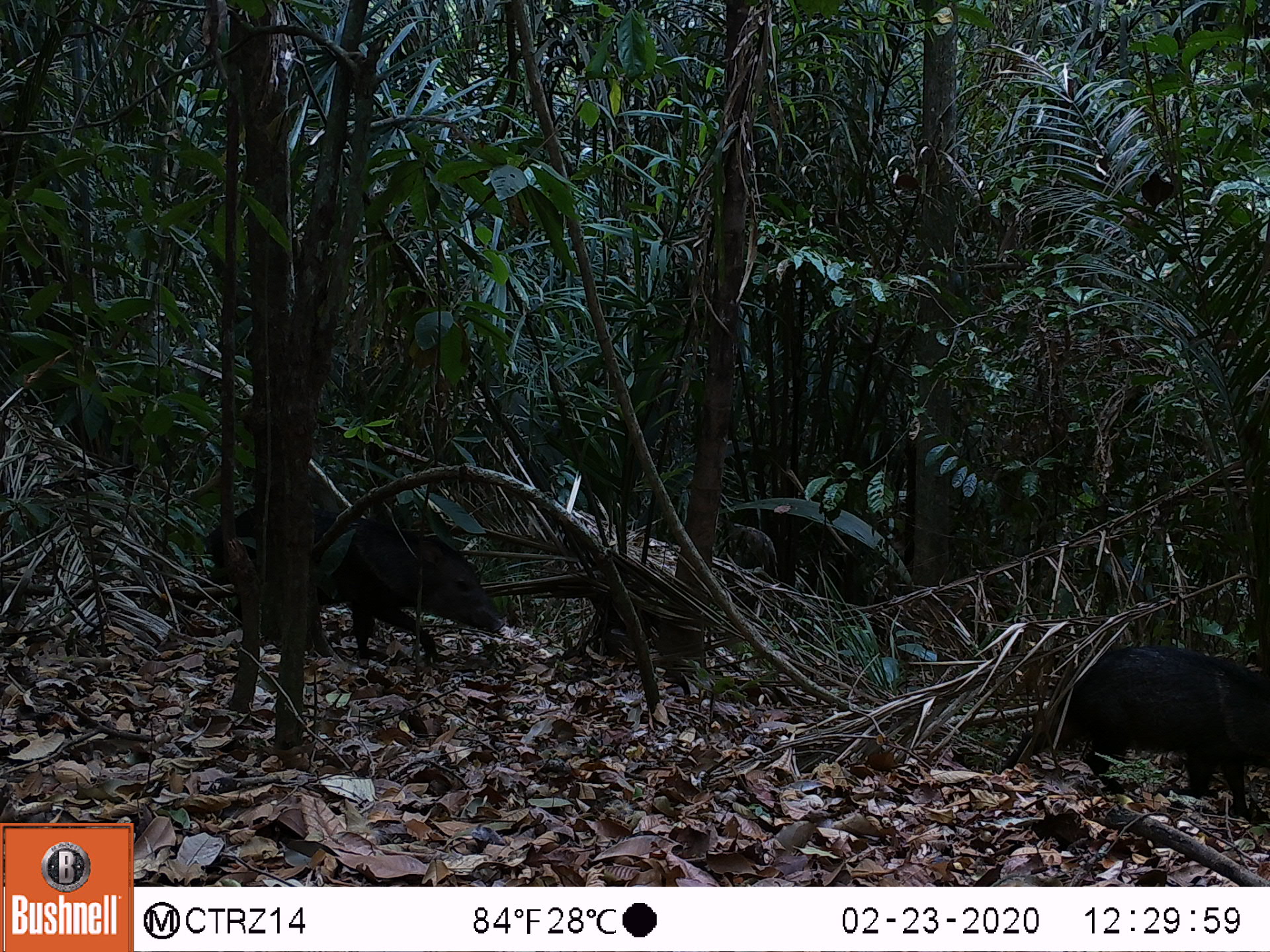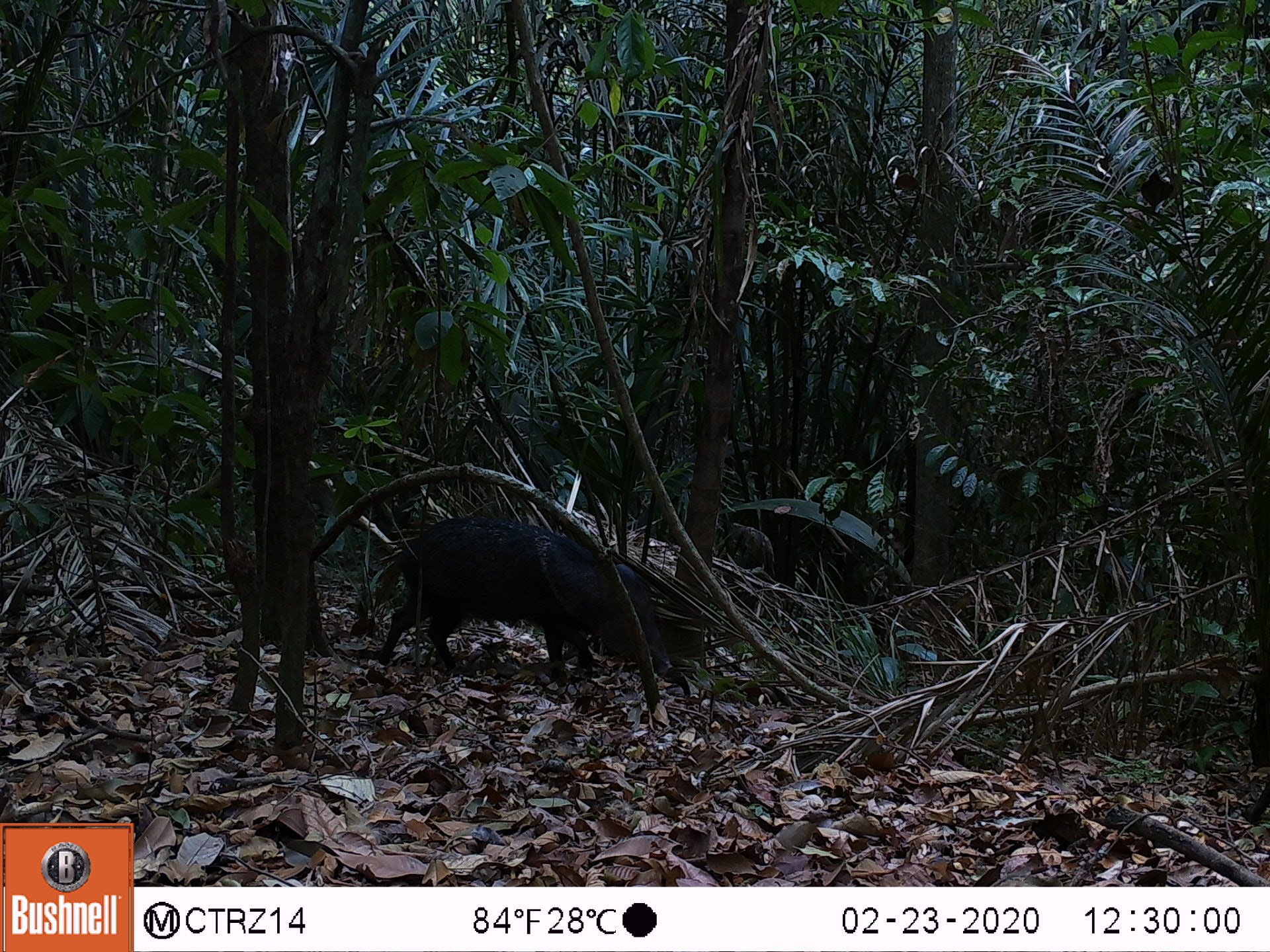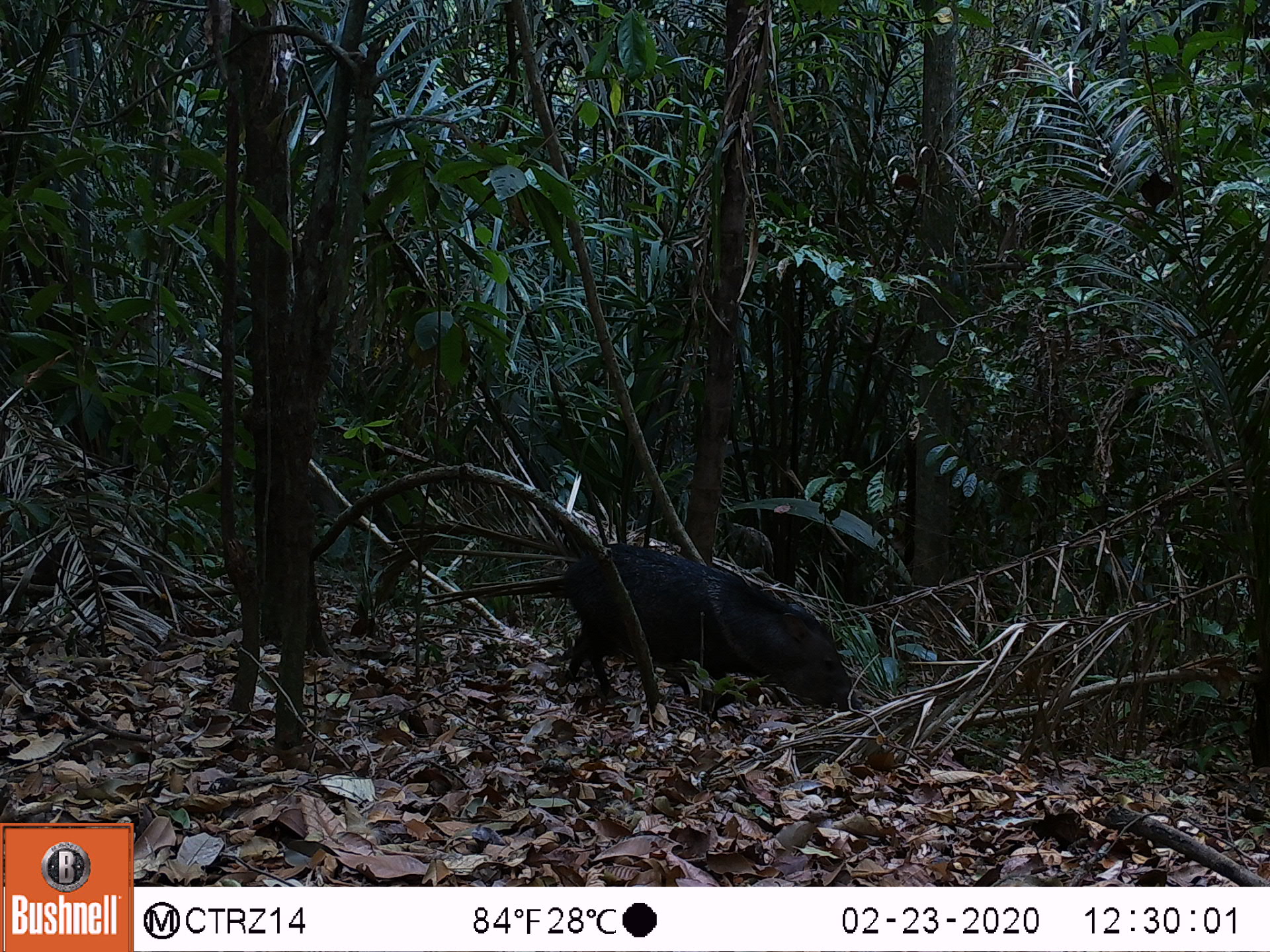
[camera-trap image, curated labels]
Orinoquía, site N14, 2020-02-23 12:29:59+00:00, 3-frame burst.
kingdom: Animalia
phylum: Chordata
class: Mammalia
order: Artiodactyla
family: Tayassuidae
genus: Pecari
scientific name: Pecari tajacu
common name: collared peccary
Collared peccary (Pecari tajacu).